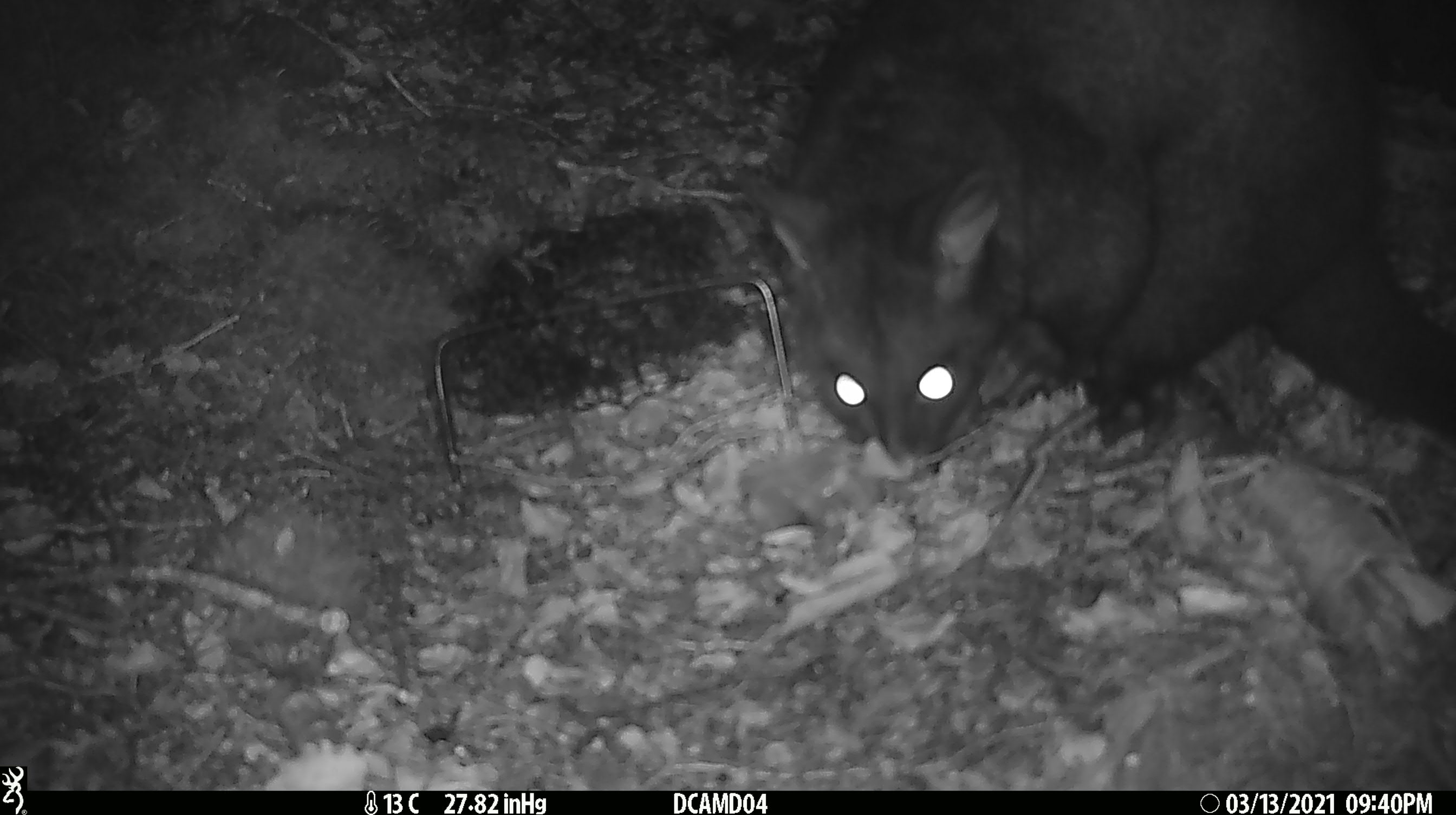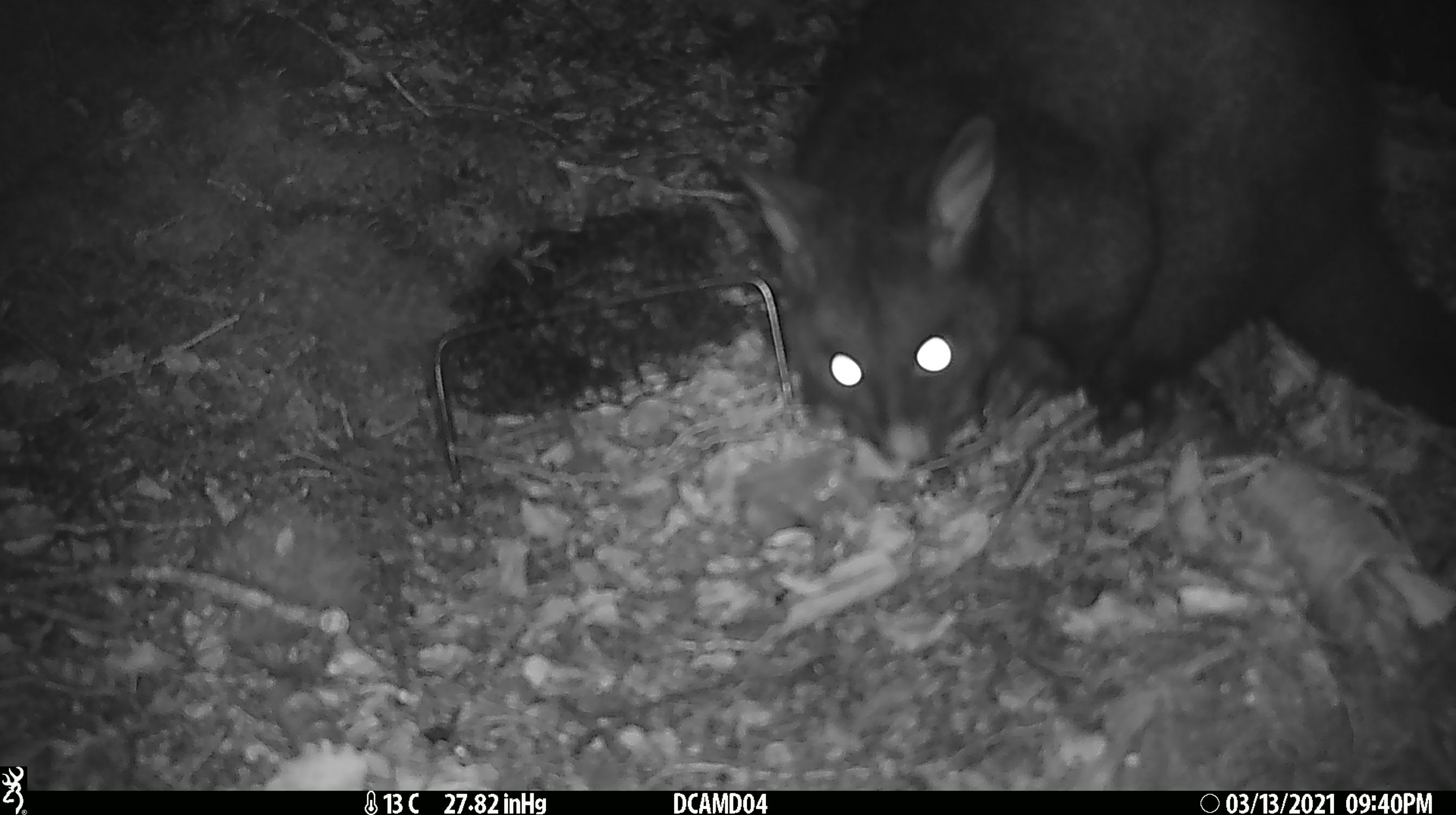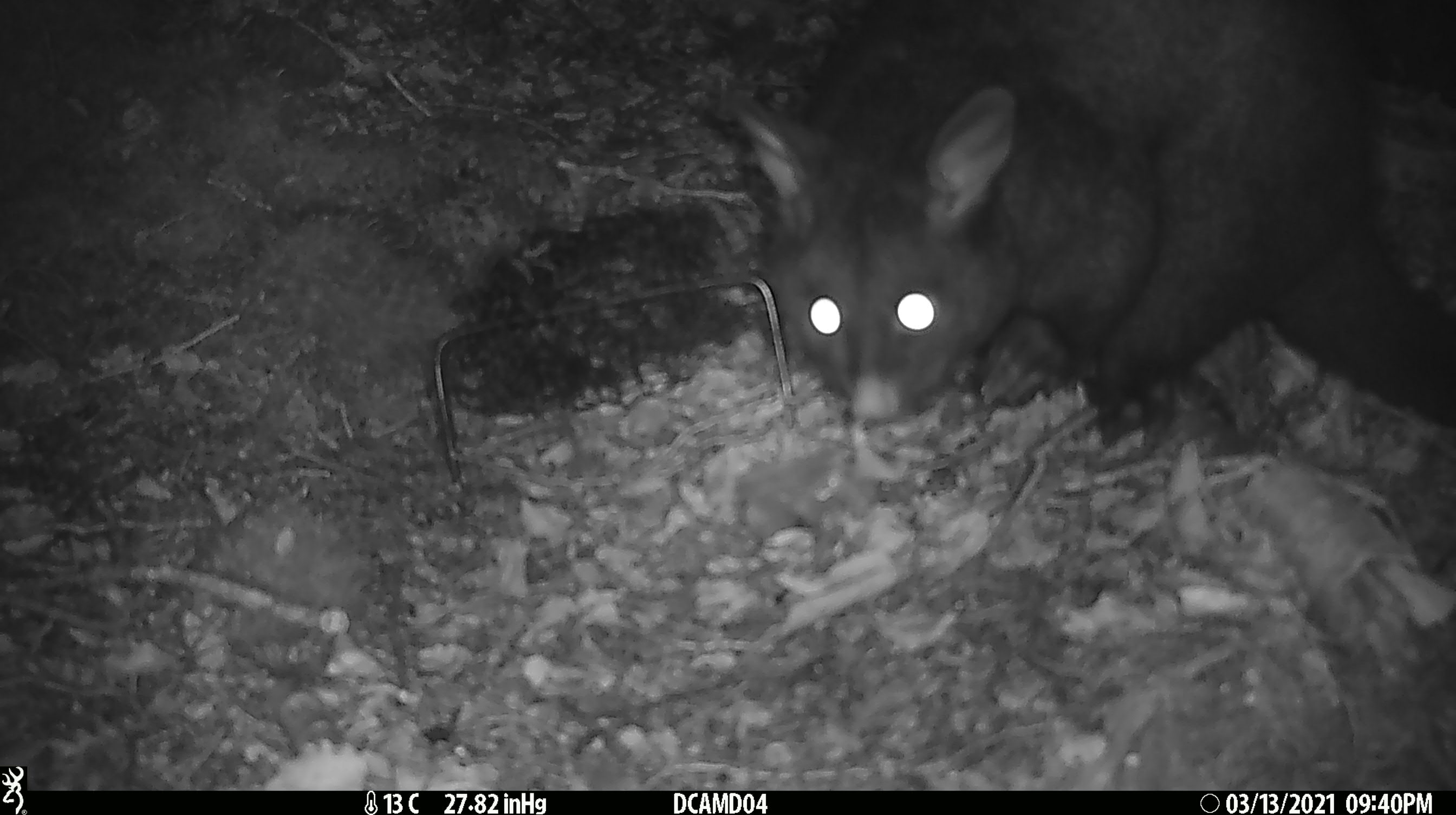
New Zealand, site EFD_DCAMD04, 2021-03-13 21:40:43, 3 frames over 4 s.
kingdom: Animalia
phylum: Chordata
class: Mammalia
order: Diprotodontia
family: Phalangeridae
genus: Trichosurus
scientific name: Trichosurus vulpecula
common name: common brushtail possum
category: possum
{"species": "possum (common brushtail possum) (Trichosurus vulpecula)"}